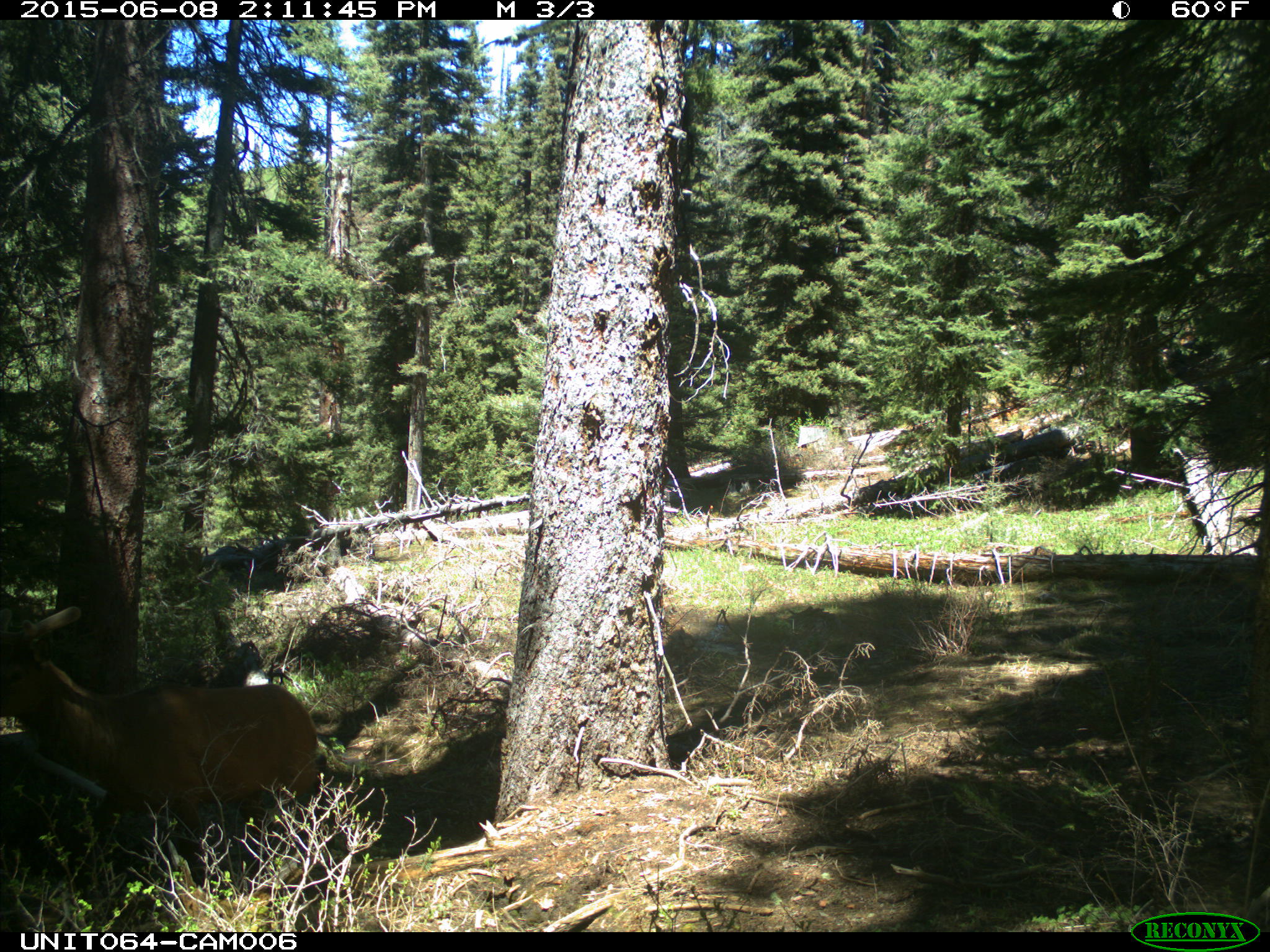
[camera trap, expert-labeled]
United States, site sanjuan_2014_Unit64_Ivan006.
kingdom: Animalia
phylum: Chordata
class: Mammalia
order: Artiodactyla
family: Cervidae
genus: Cervus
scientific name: Cervus elaphus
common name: red deer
Cervus elaphus (red deer).